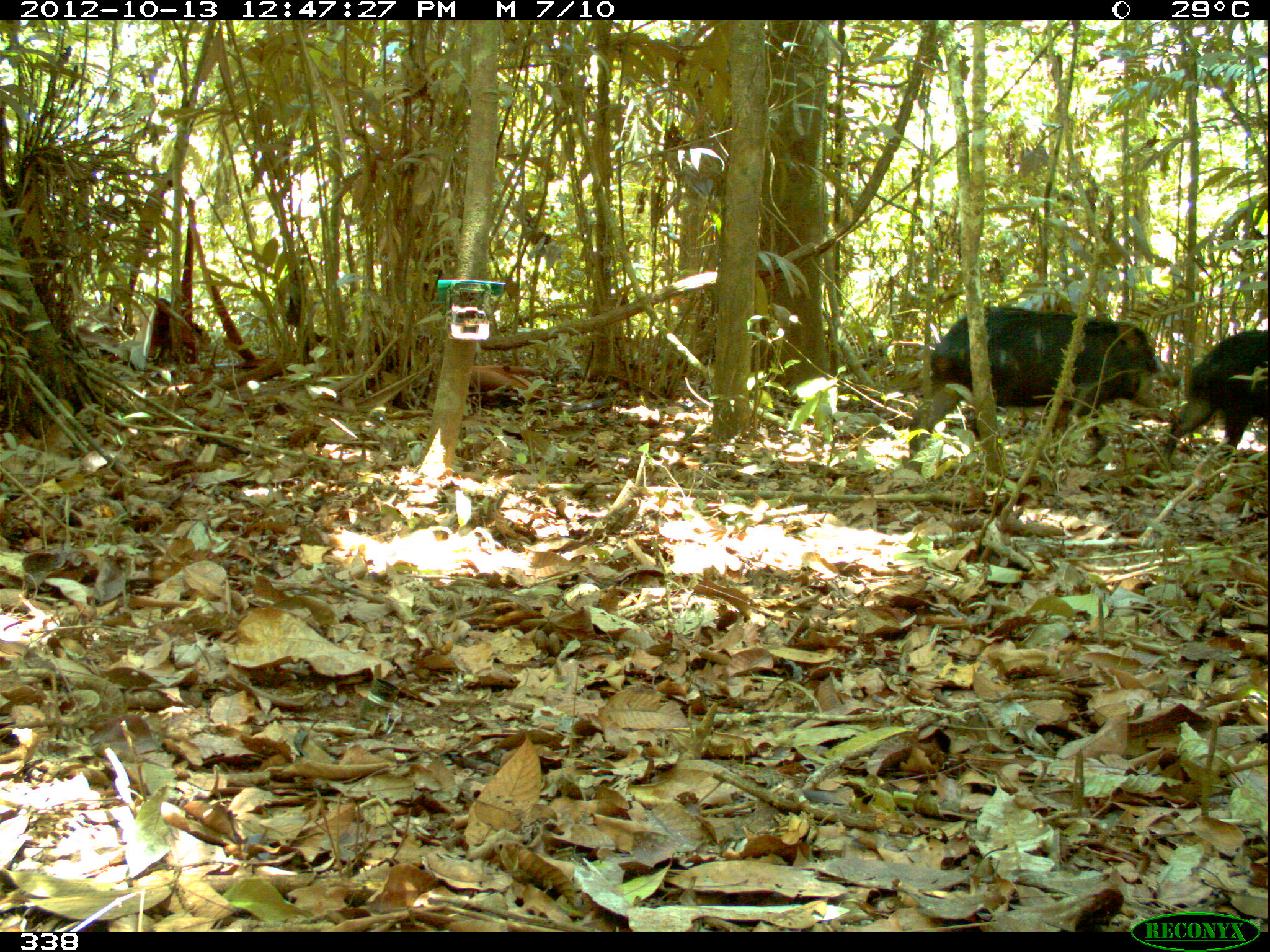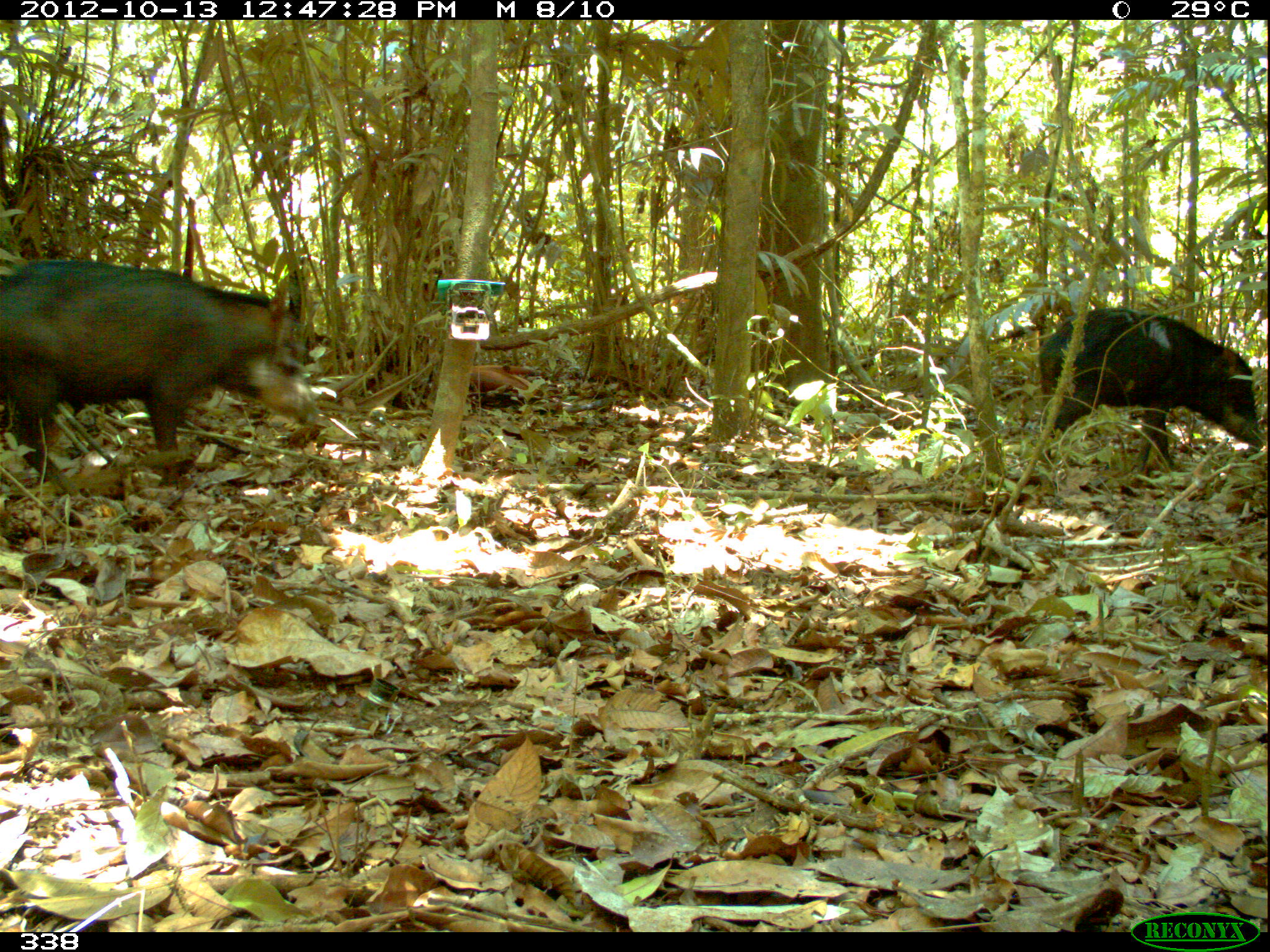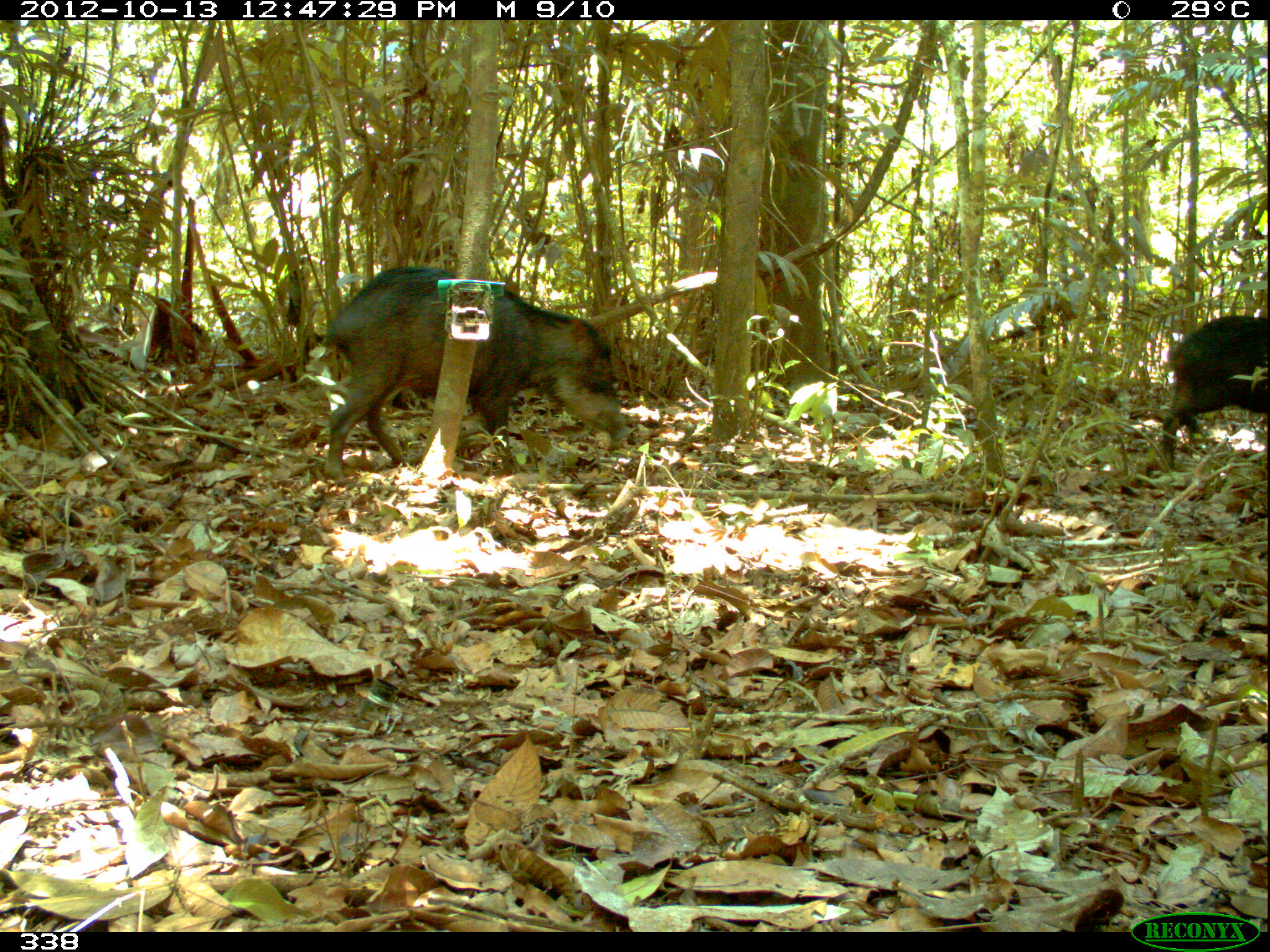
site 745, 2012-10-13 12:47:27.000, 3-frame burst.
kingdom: Animalia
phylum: Chordata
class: Mammalia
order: Artiodactyla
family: Tayassuidae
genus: Tayassu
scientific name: Tayassu pecari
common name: white-lipped peccary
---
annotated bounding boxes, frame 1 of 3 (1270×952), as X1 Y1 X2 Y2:
tayassu pecari: 911 302 1183 472; 1160 324 1270 479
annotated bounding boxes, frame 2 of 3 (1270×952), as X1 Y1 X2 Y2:
tayassu pecari: 0 252 321 505; 1038 303 1264 472